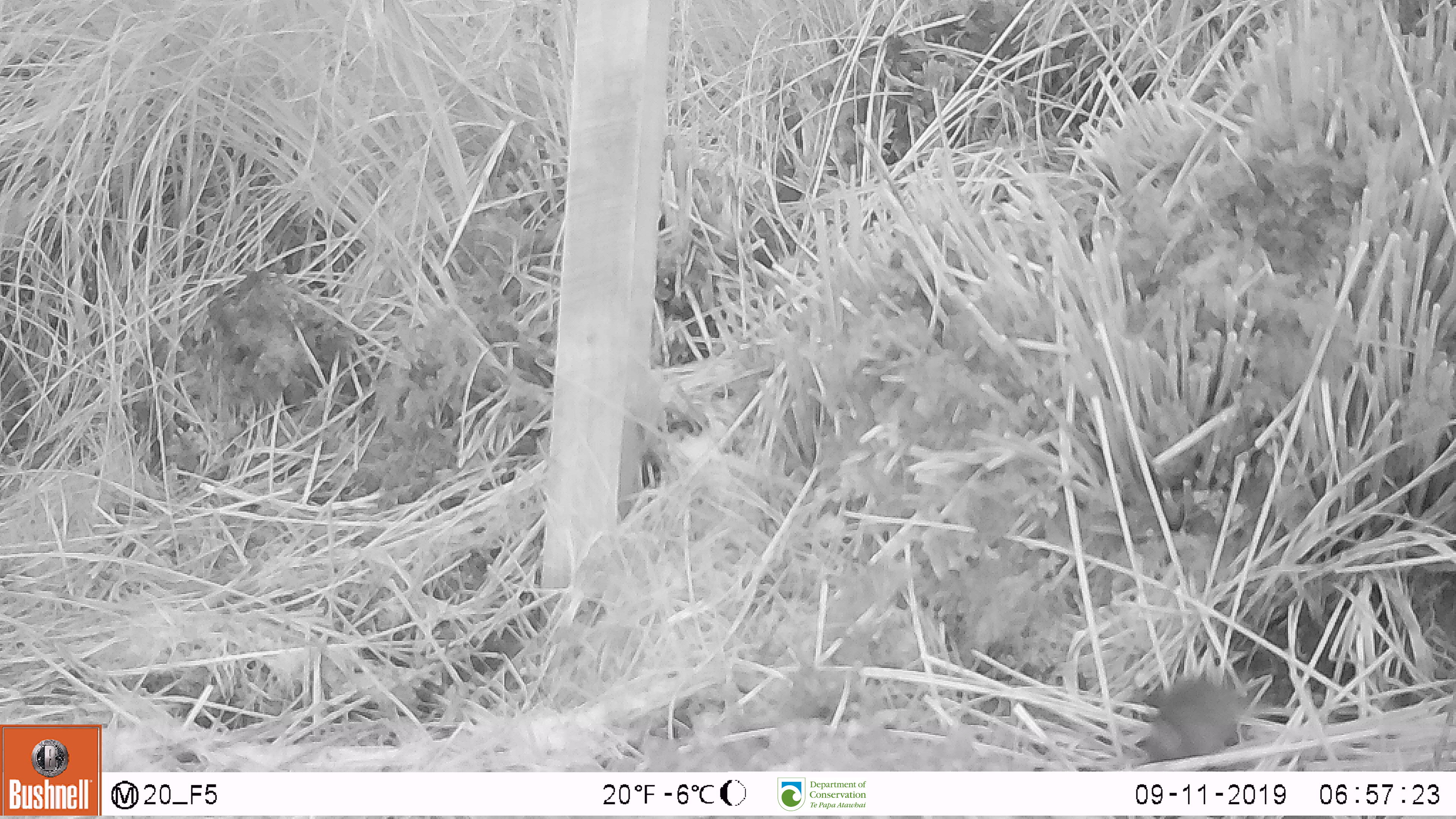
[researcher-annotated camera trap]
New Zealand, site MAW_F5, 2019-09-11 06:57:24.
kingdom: Animalia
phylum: Chordata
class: Mammalia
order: Rodentia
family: Muridae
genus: Mus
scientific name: Mus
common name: mouse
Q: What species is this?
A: Mouse (Mus).